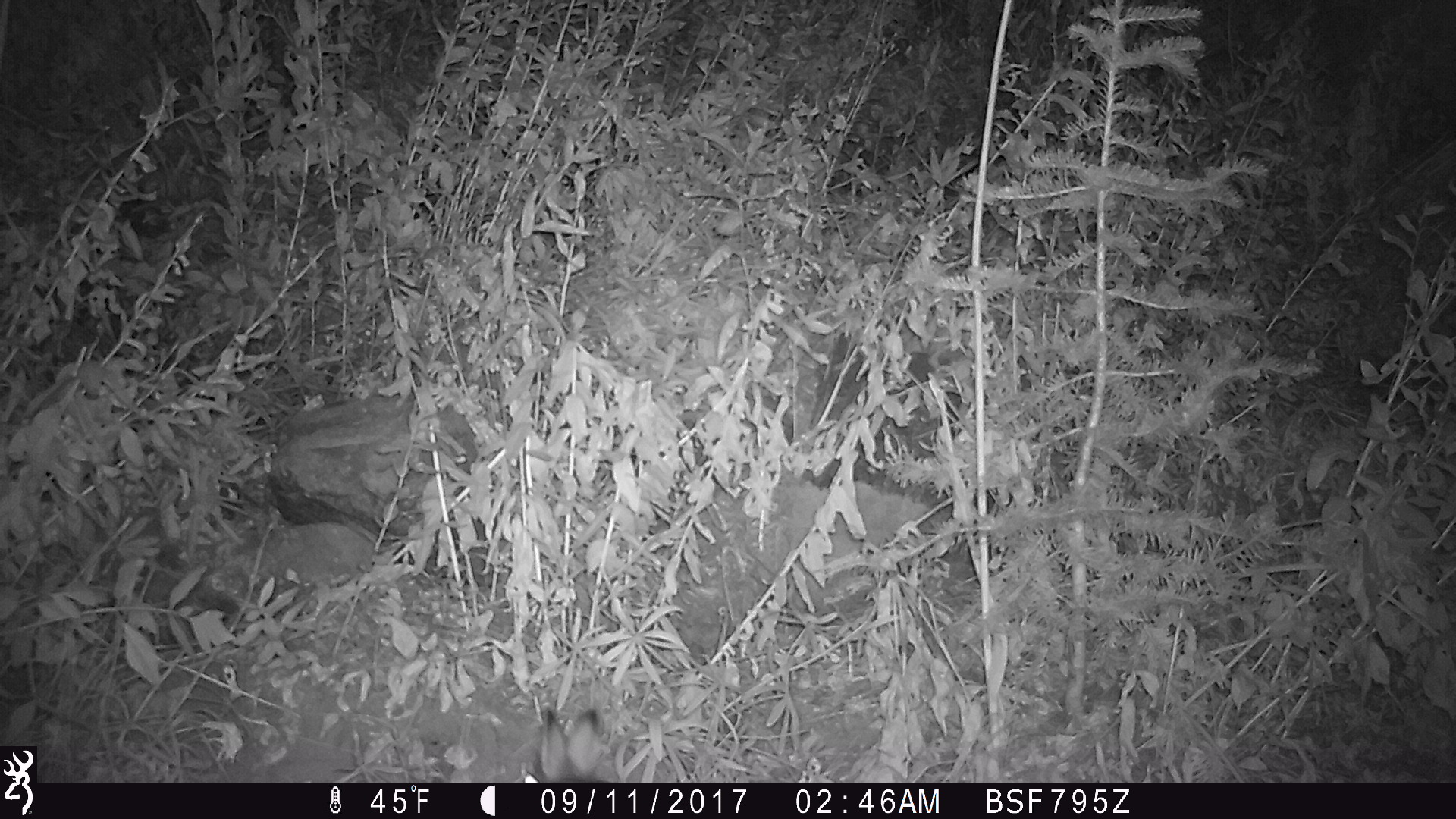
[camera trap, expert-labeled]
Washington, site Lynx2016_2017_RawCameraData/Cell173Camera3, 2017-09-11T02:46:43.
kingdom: Animalia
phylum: Chordata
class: Mammalia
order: Lagomorpha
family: Leporidae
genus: Lepus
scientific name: Lepus americanus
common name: snowshoe hare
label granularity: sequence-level